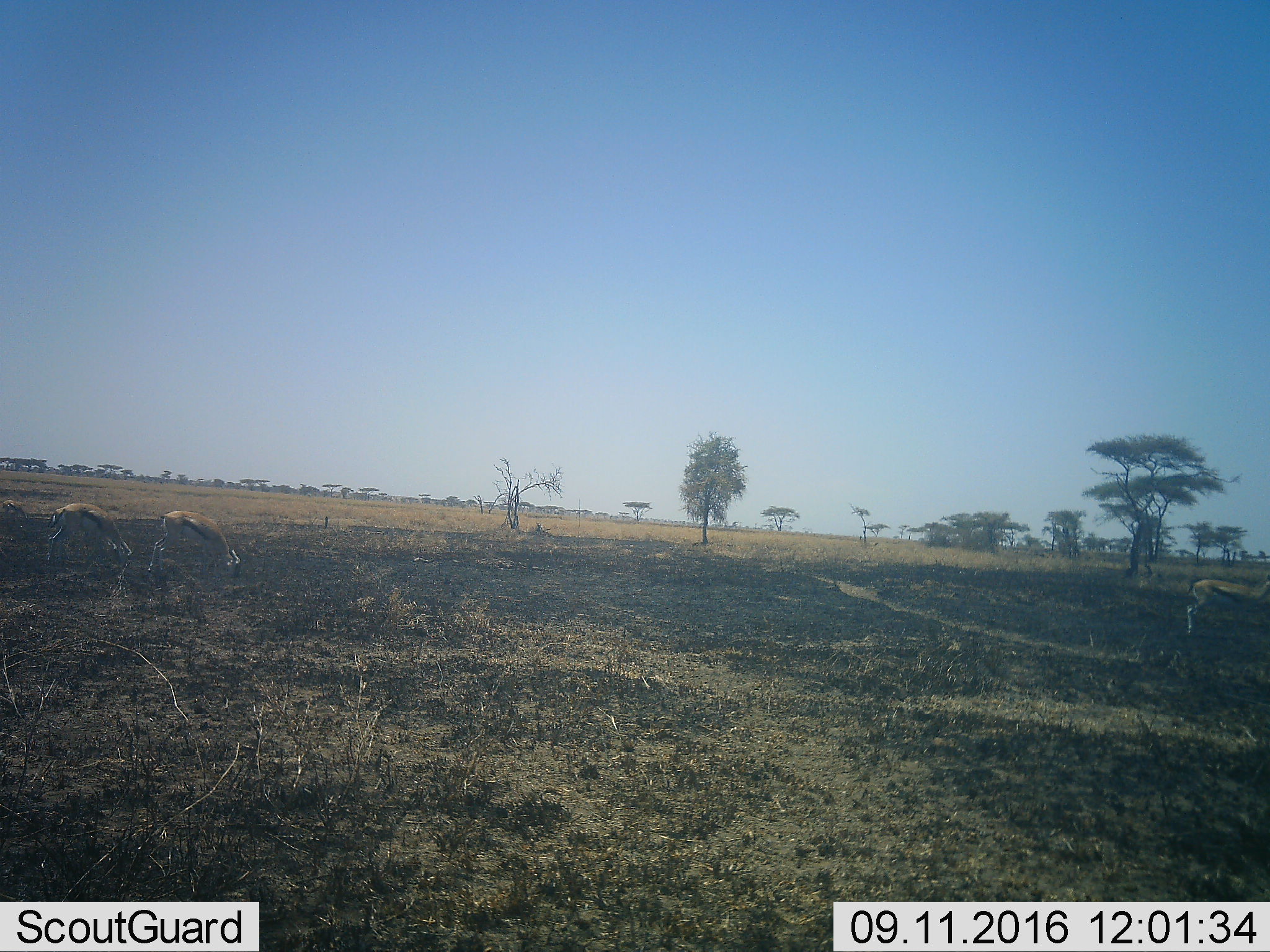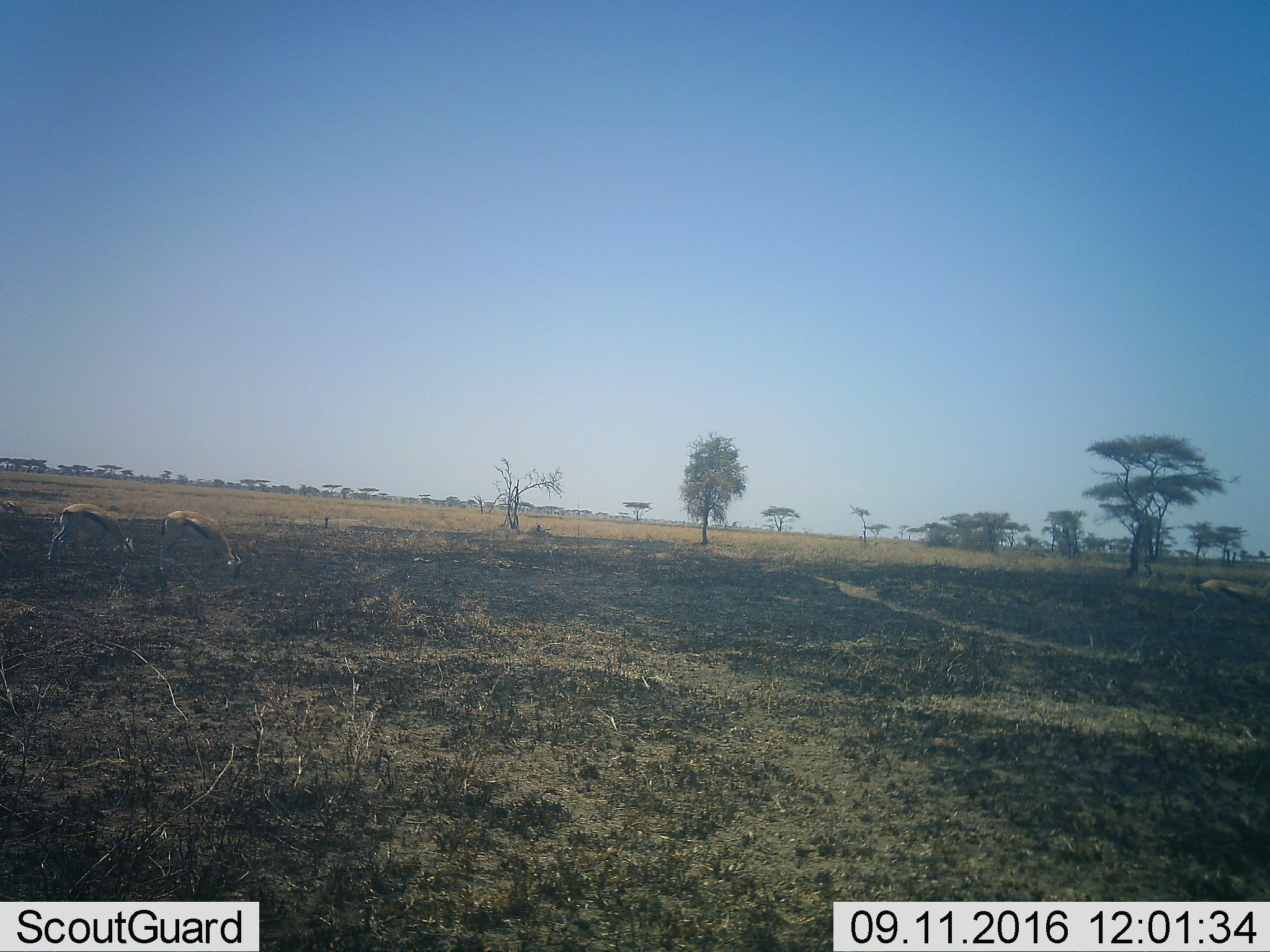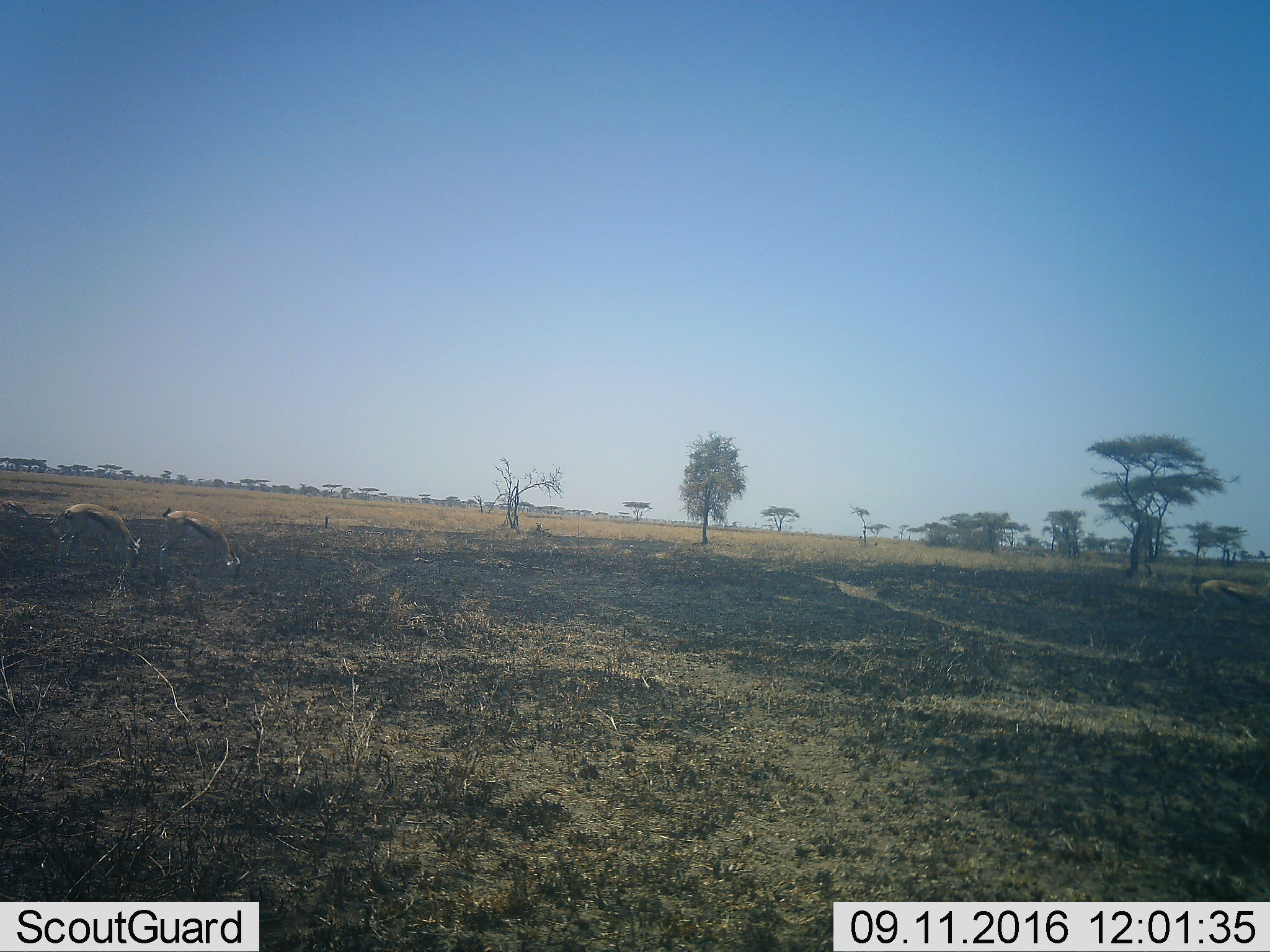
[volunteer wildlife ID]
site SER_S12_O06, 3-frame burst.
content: unidentified animal